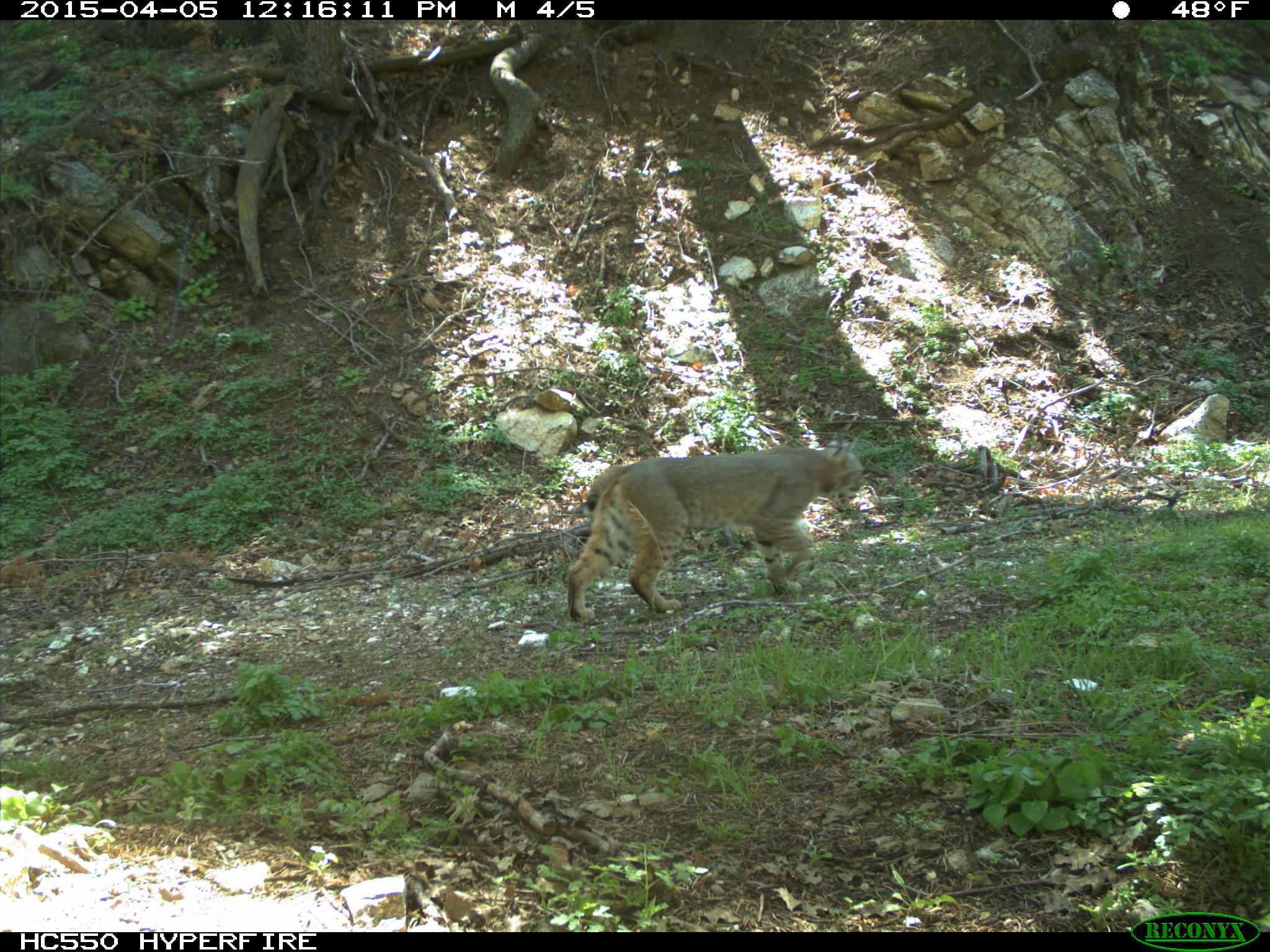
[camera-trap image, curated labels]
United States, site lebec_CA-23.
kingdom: Animalia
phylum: Chordata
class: Mammalia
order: Carnivora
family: Felidae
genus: Lynx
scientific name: Lynx rufus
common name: bobcat